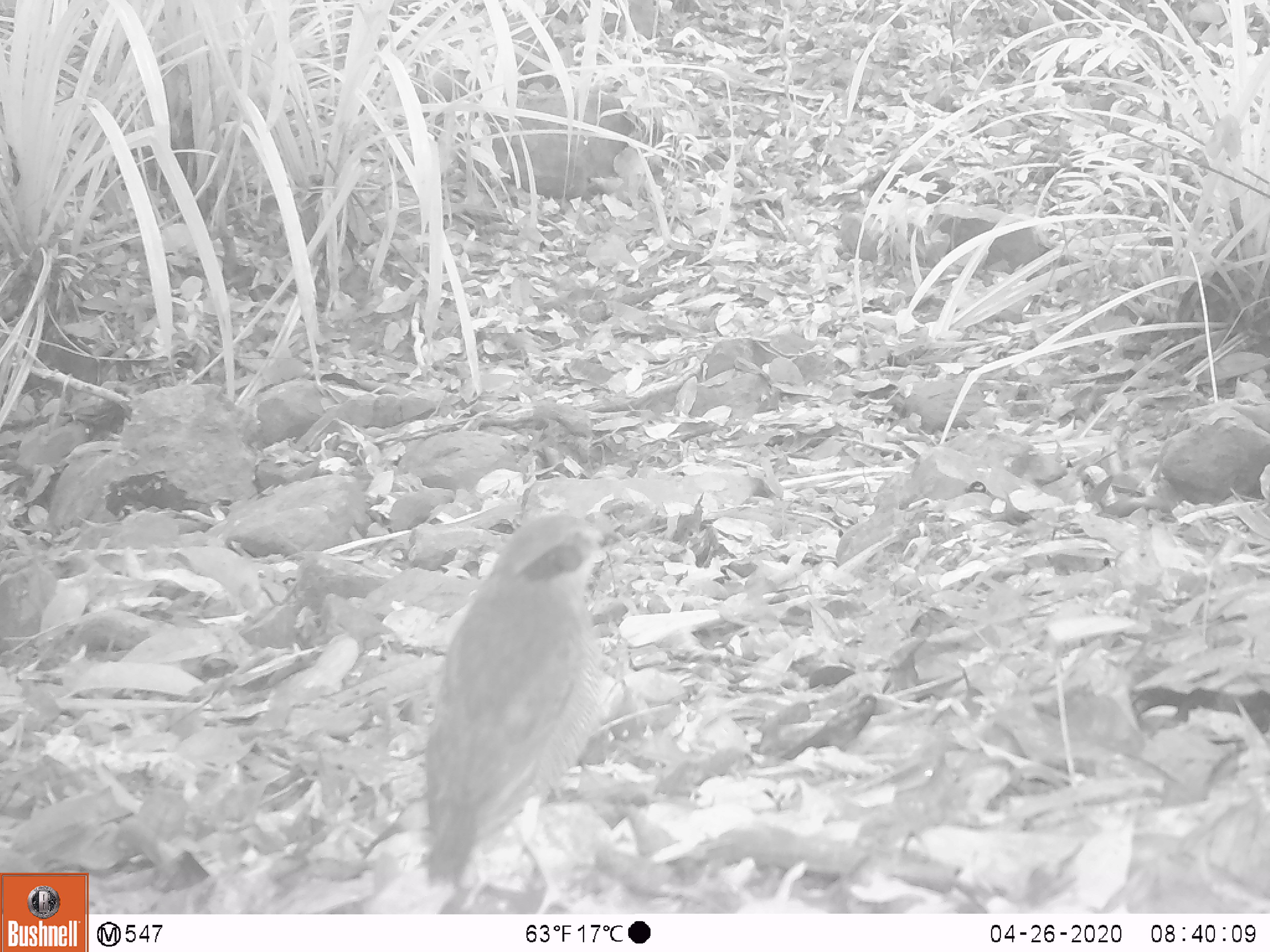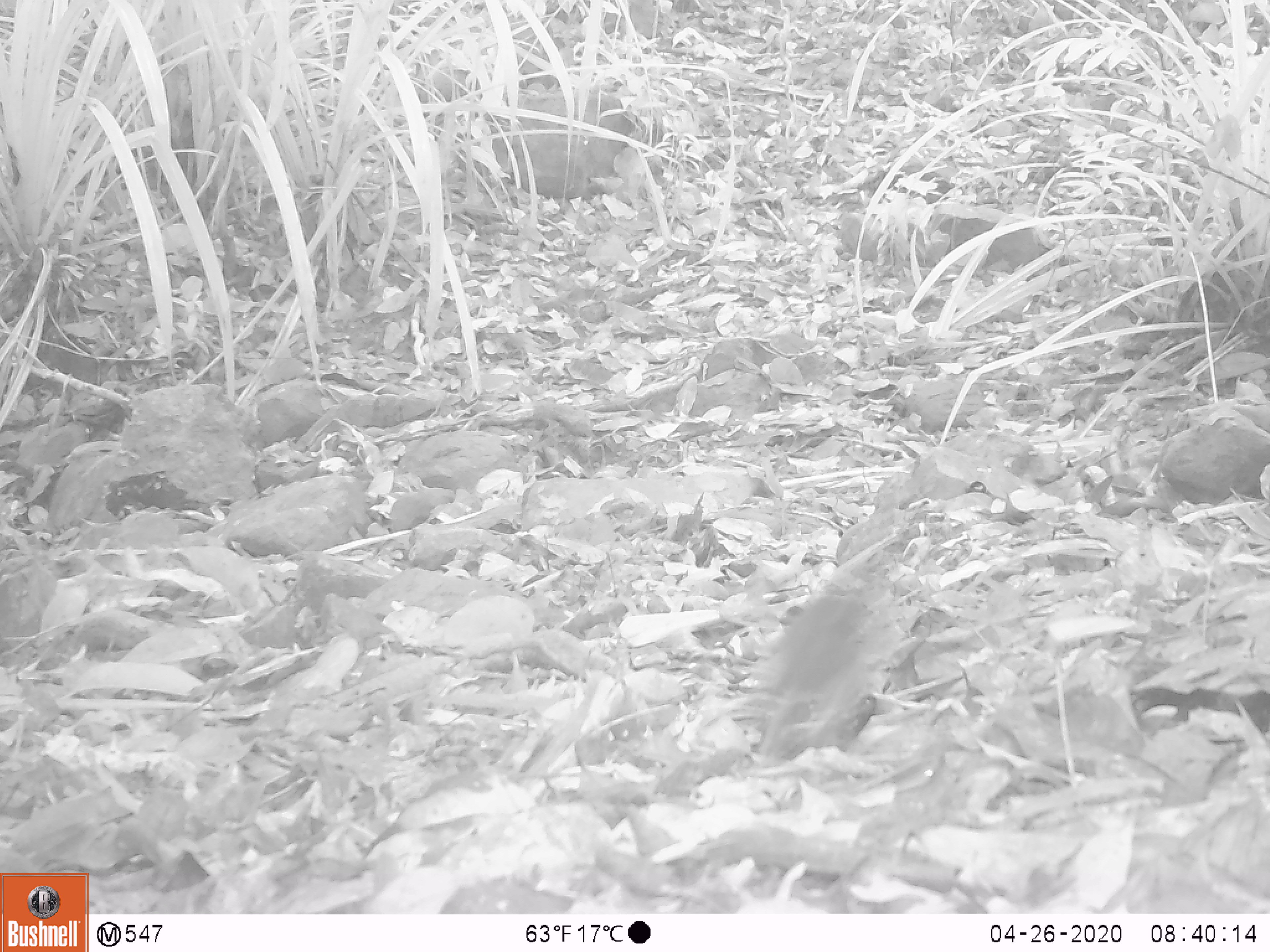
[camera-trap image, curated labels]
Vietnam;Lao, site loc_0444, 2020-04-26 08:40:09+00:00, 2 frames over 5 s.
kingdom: Animalia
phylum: Chordata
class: Aves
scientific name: Aves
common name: bird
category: unidentified bird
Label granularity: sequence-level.